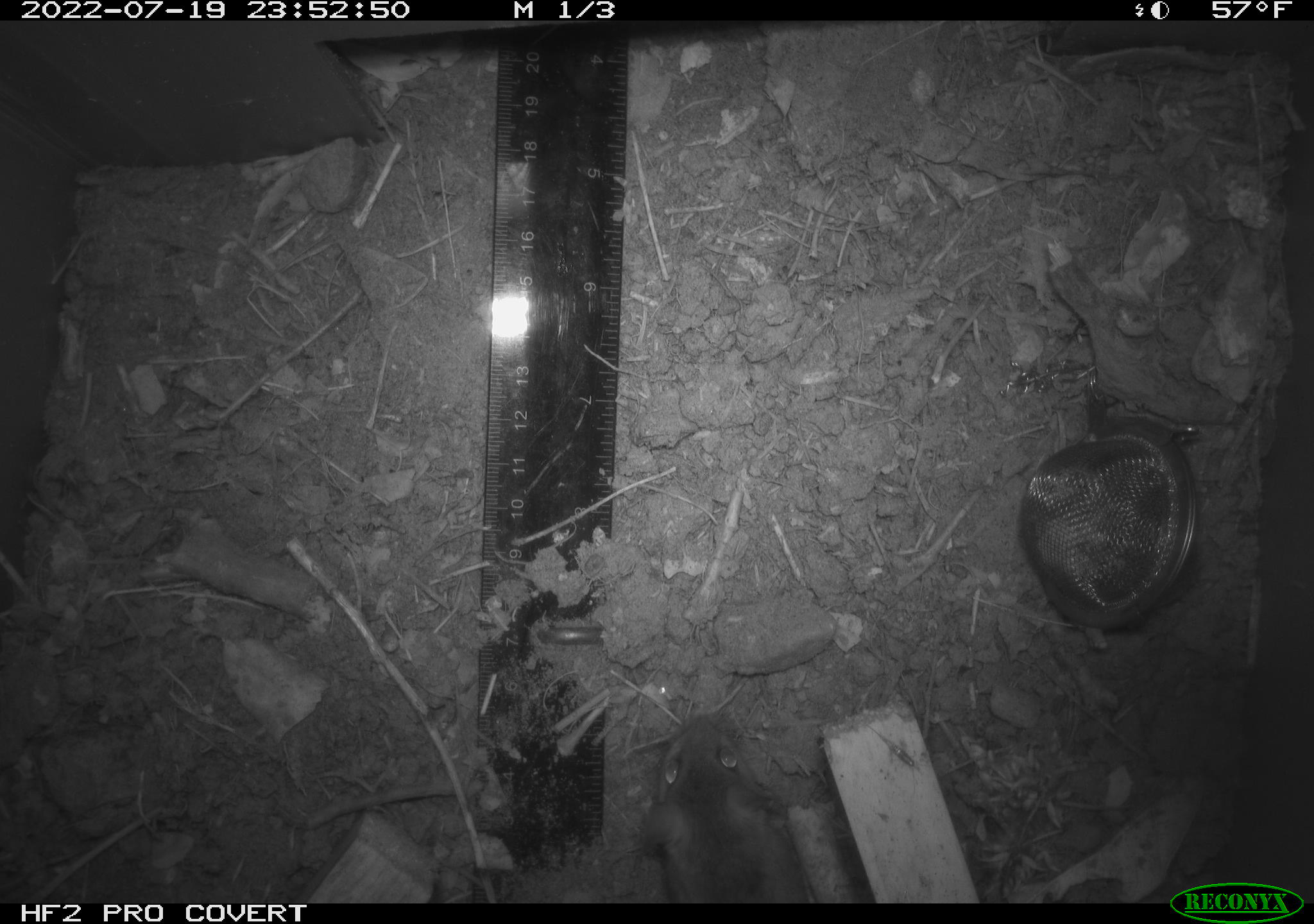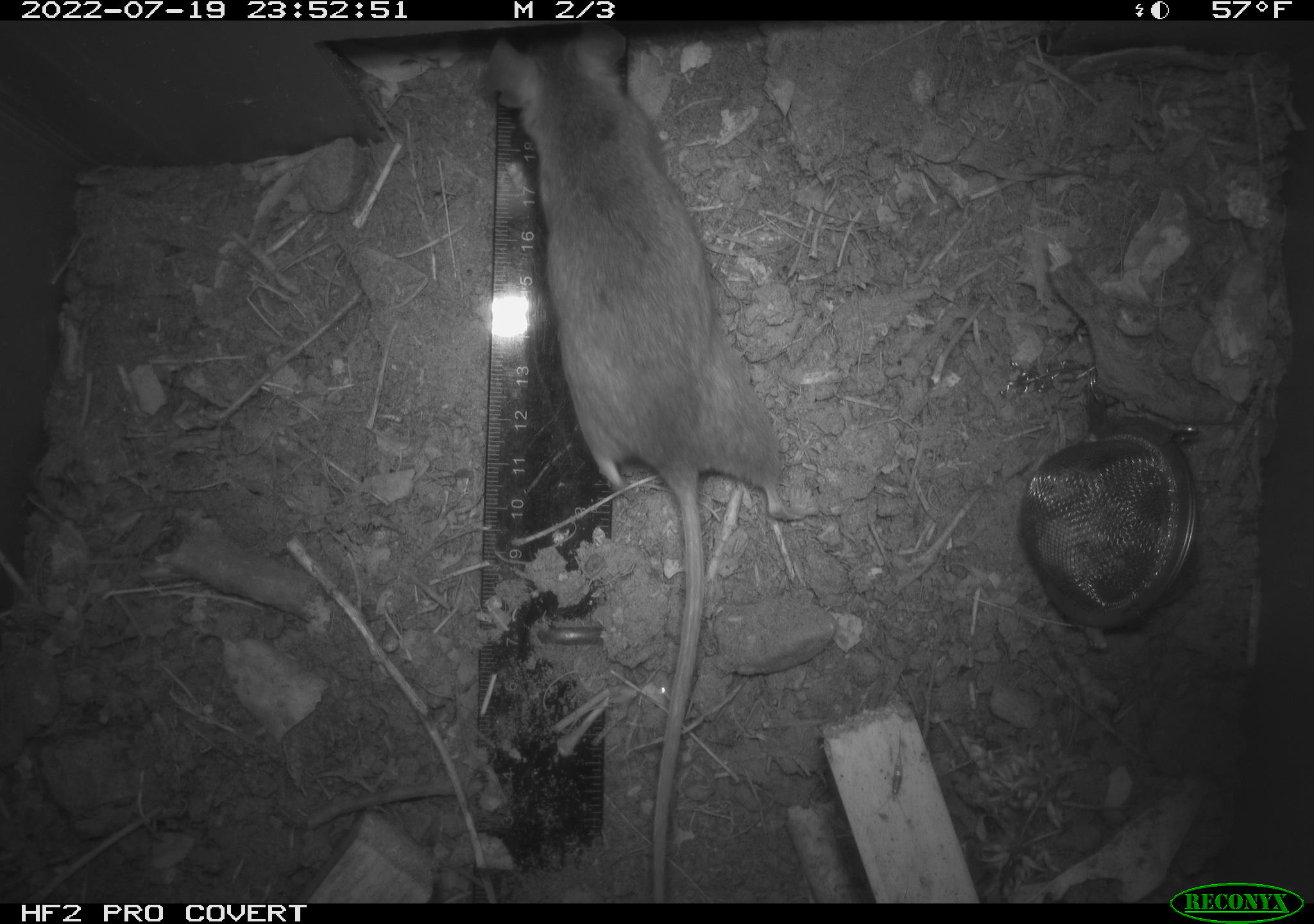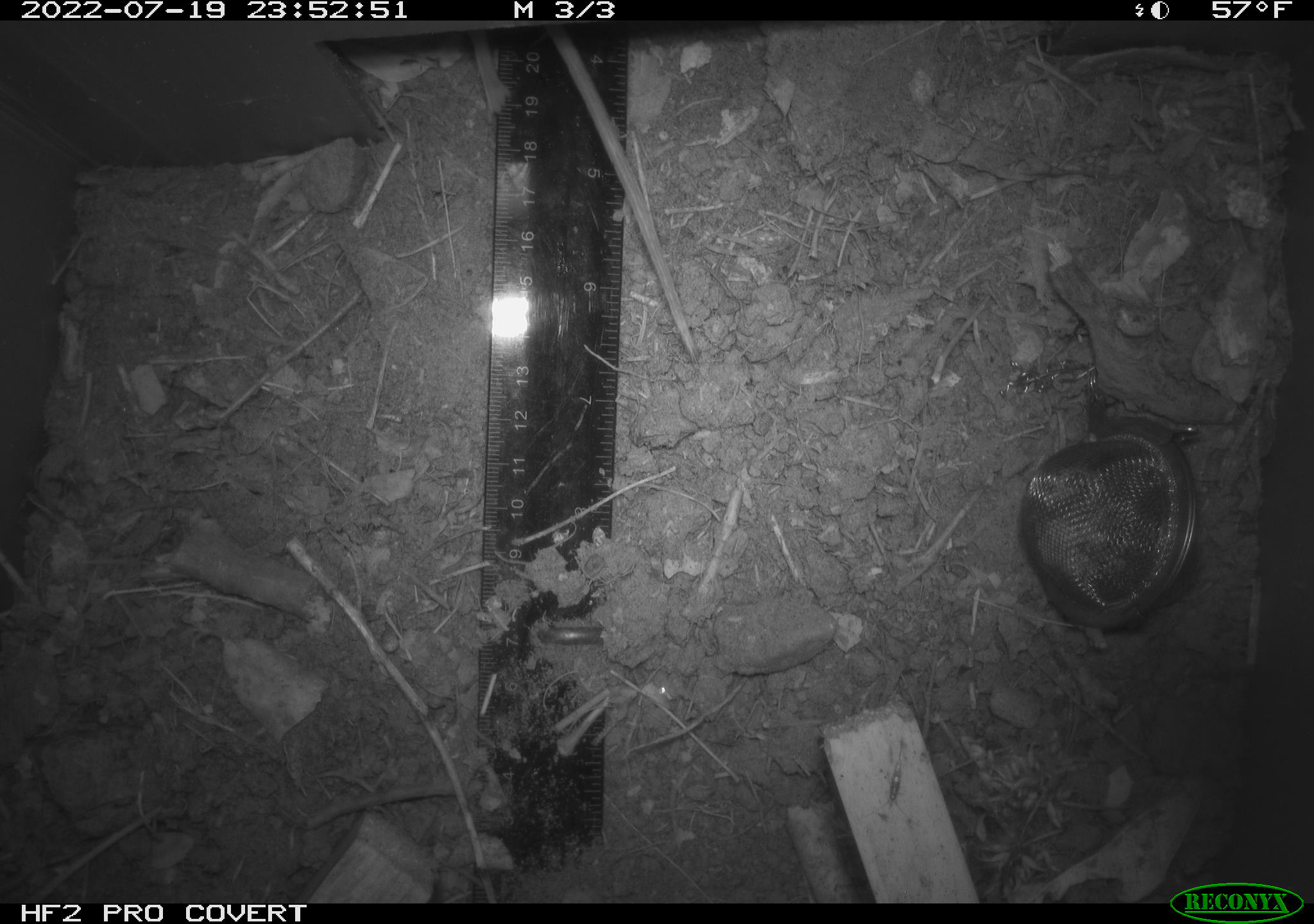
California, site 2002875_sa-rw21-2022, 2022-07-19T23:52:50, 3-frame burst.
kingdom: Animalia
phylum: Chordata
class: Mammalia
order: Rodentia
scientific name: Rodentia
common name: mouse species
Mouse species (Rodentia).